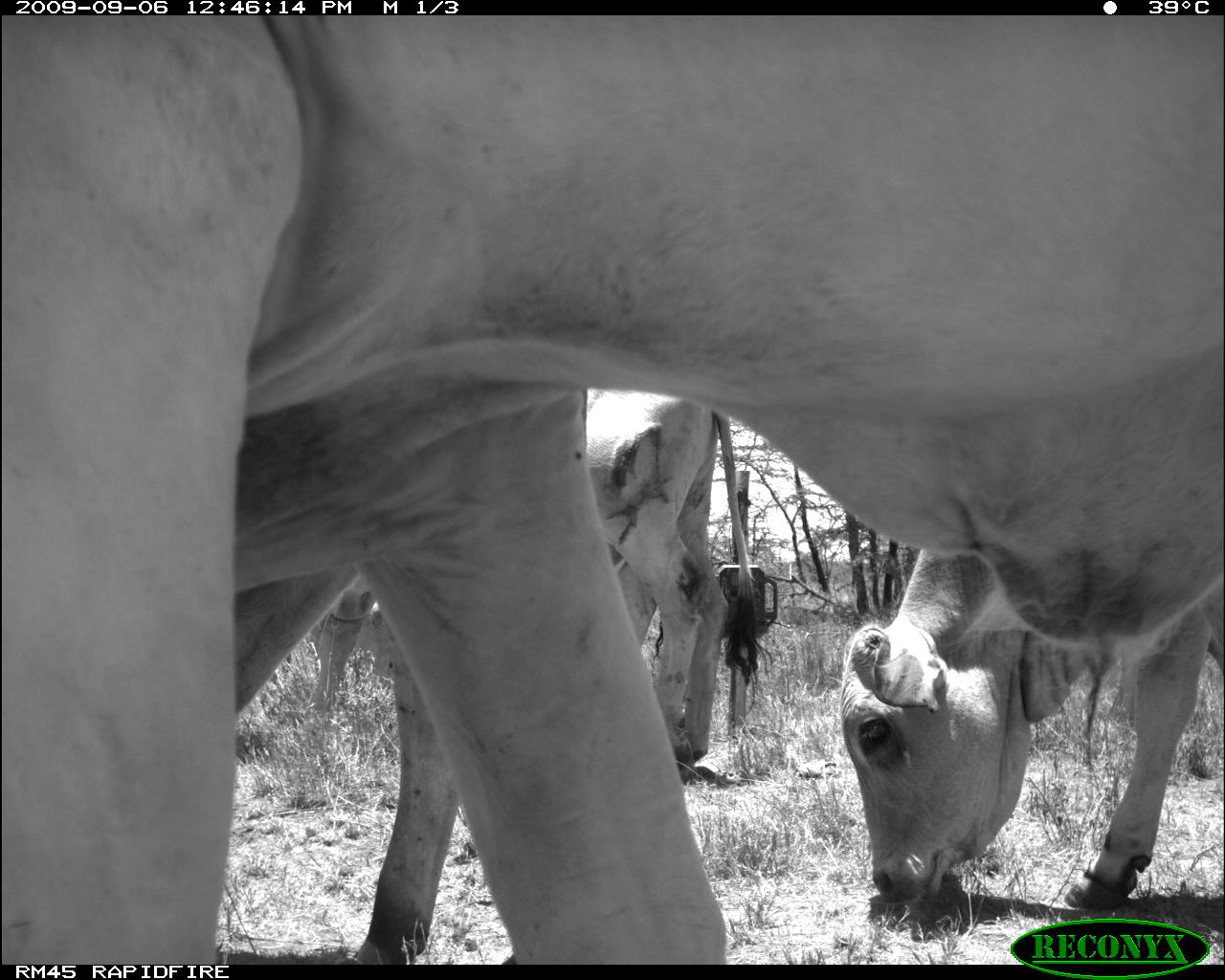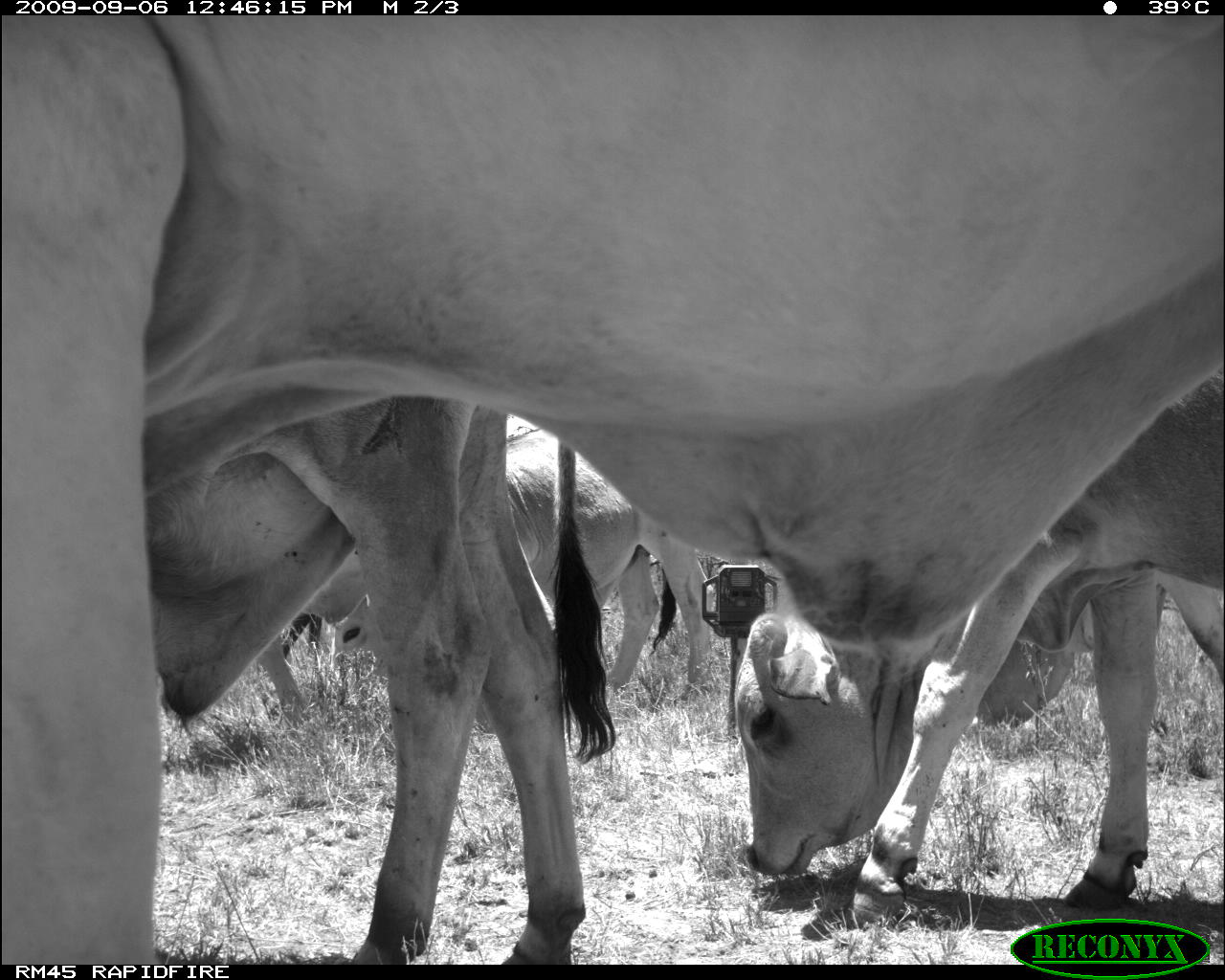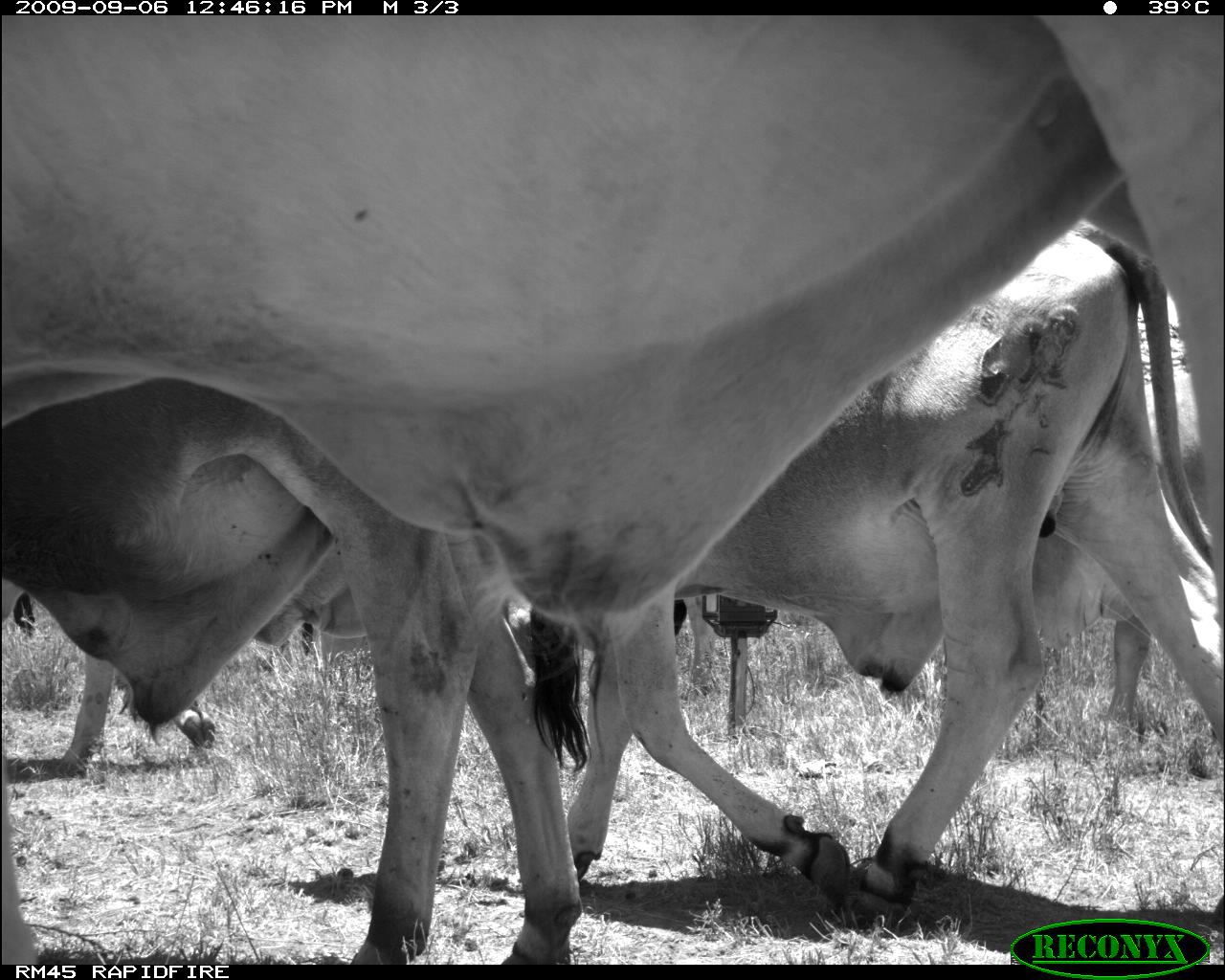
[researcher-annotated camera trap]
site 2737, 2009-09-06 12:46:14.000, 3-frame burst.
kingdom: Animalia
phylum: Chordata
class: Mammalia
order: Artiodactyla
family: Bovidae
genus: Bos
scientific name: Bos taurus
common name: domestic cattle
Bos taurus (domestic cattle), count 3.